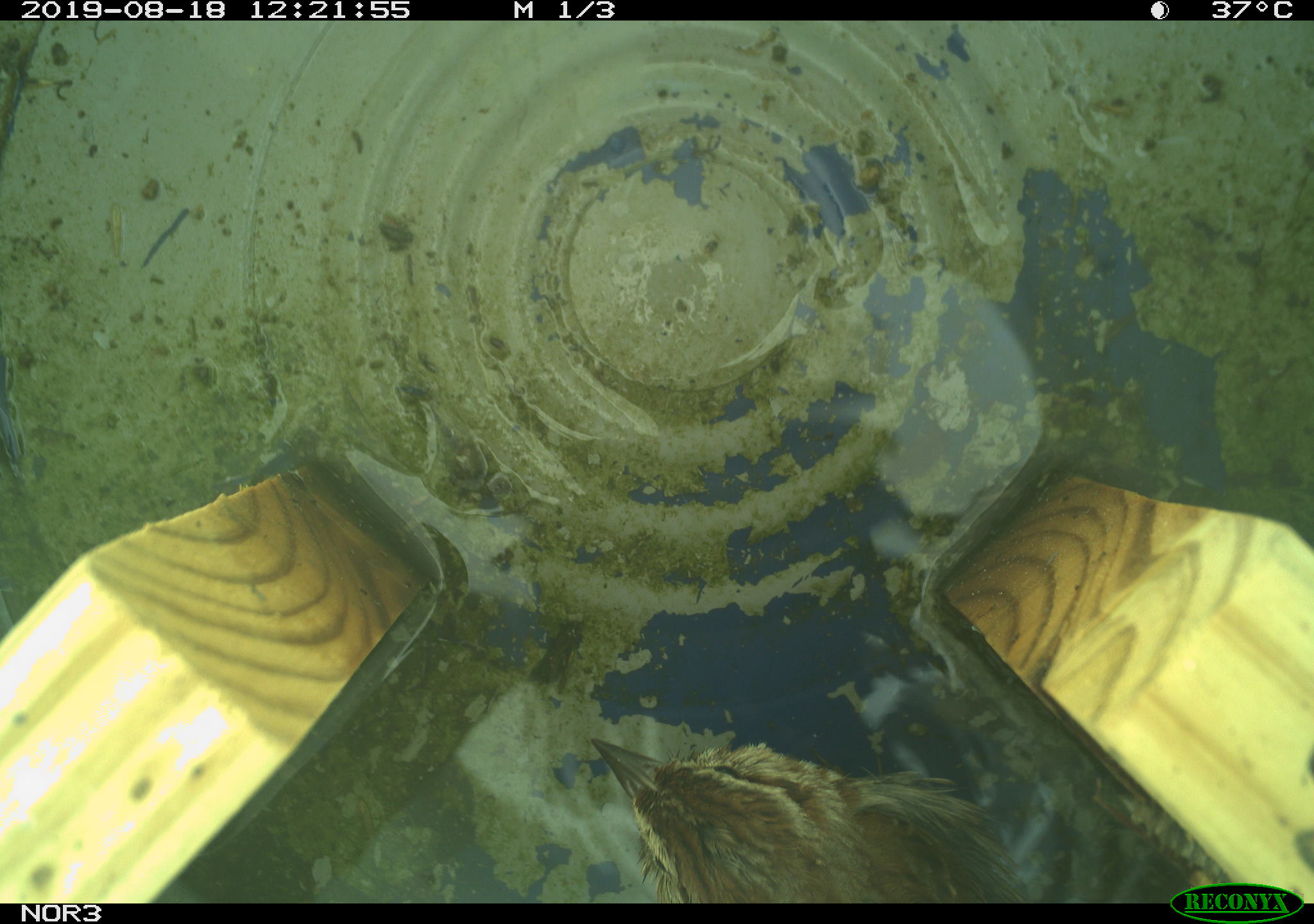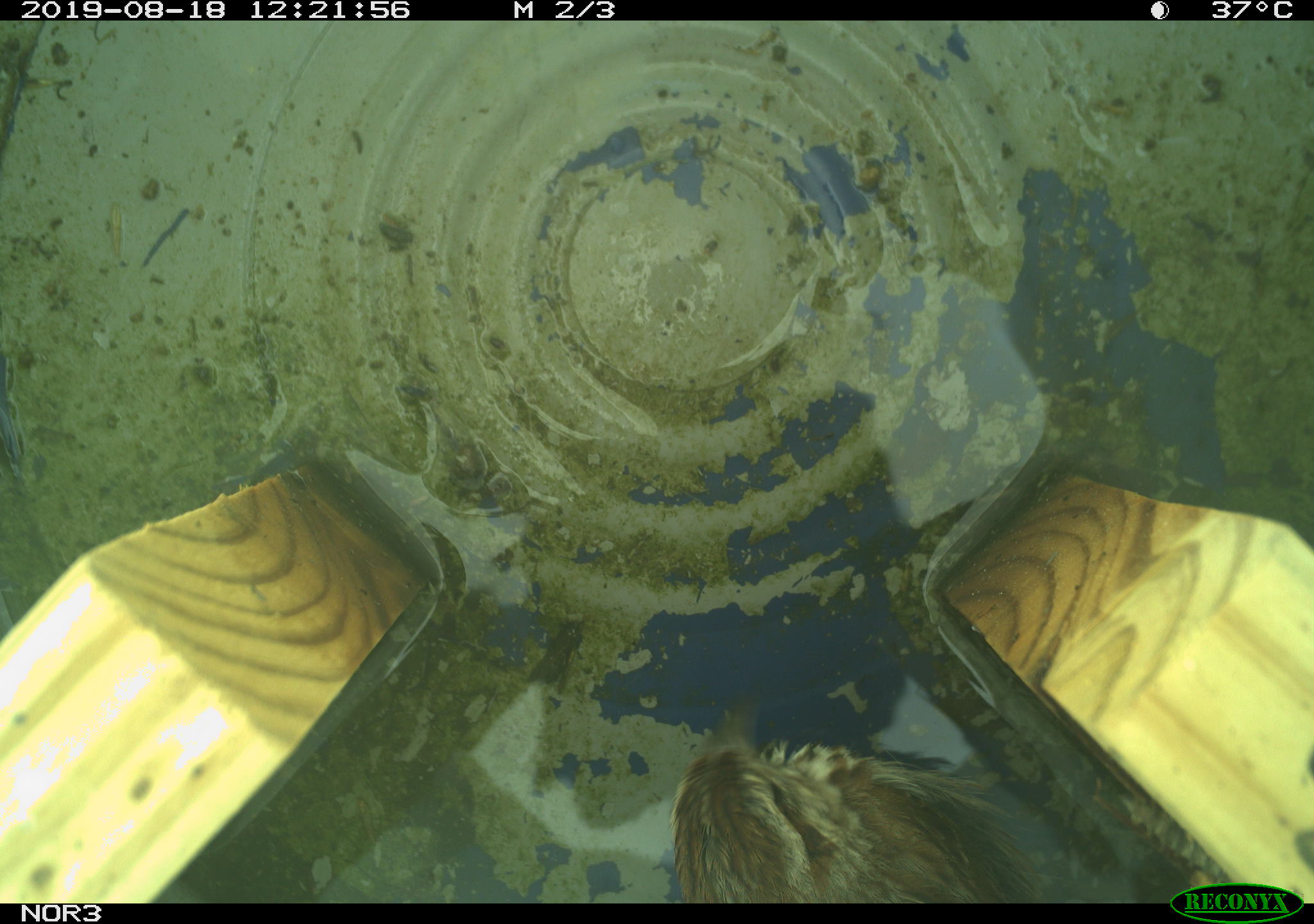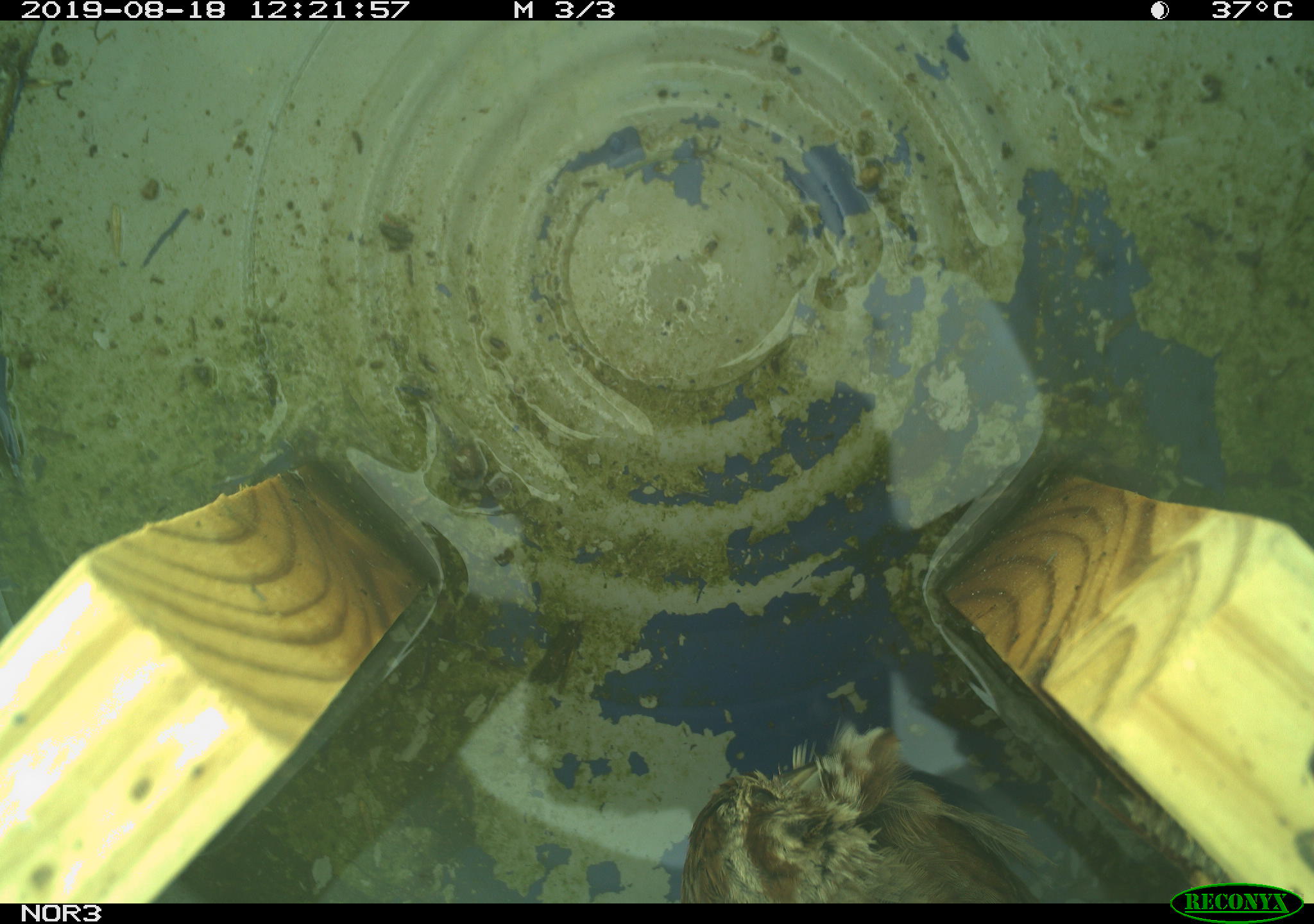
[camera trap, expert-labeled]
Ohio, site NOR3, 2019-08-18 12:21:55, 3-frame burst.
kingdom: Animalia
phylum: Chordata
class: Aves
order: Passeriformes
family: Passerellidae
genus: Melospiza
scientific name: Melospiza melodia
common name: song sparrow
Song sparrow (Melospiza melodia).